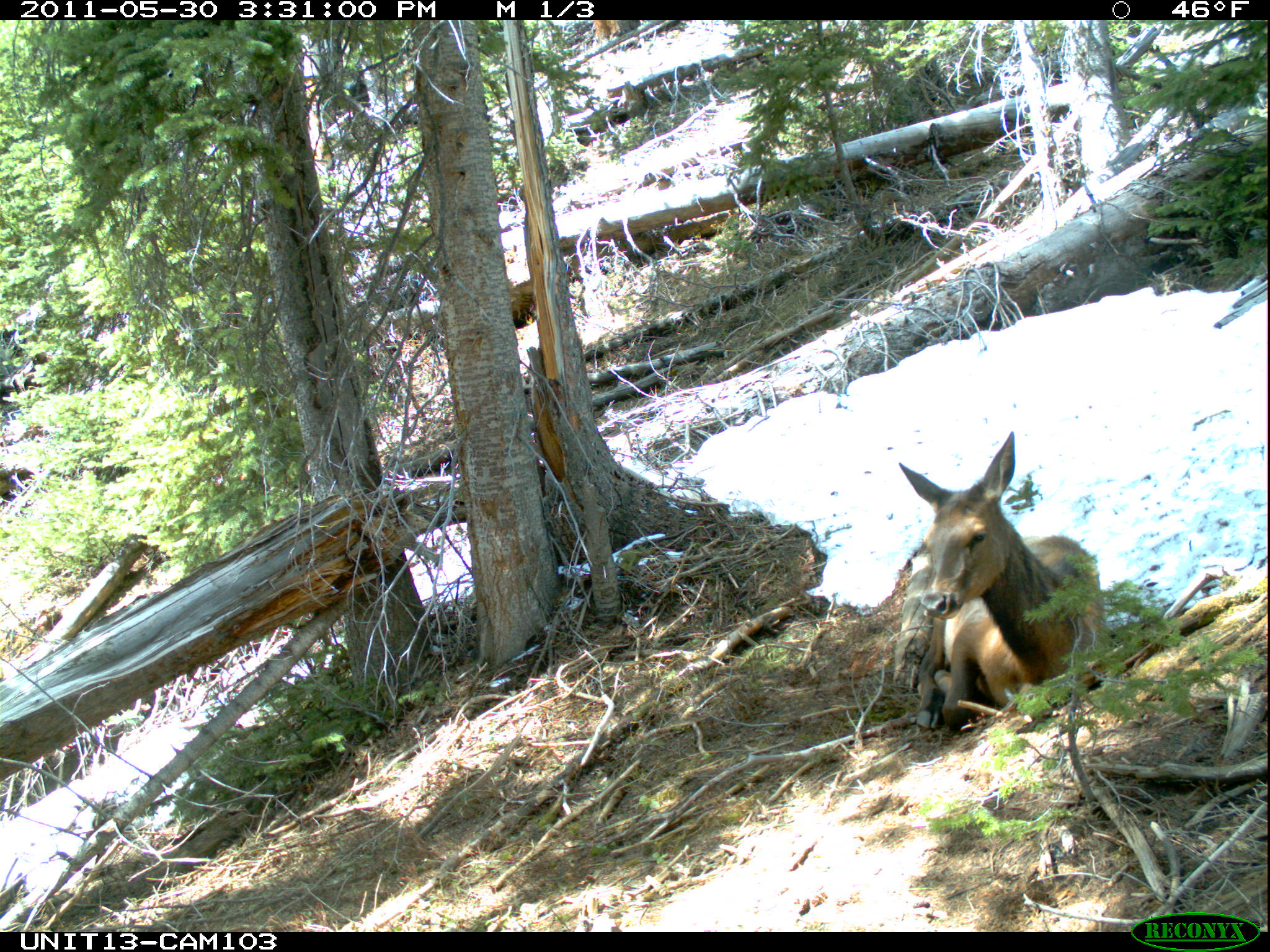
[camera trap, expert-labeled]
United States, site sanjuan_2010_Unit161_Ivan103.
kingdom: Animalia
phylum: Chordata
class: Mammalia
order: Artiodactyla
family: Cervidae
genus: Cervus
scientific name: Cervus elaphus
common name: red deer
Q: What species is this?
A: Cervus elaphus (red deer).